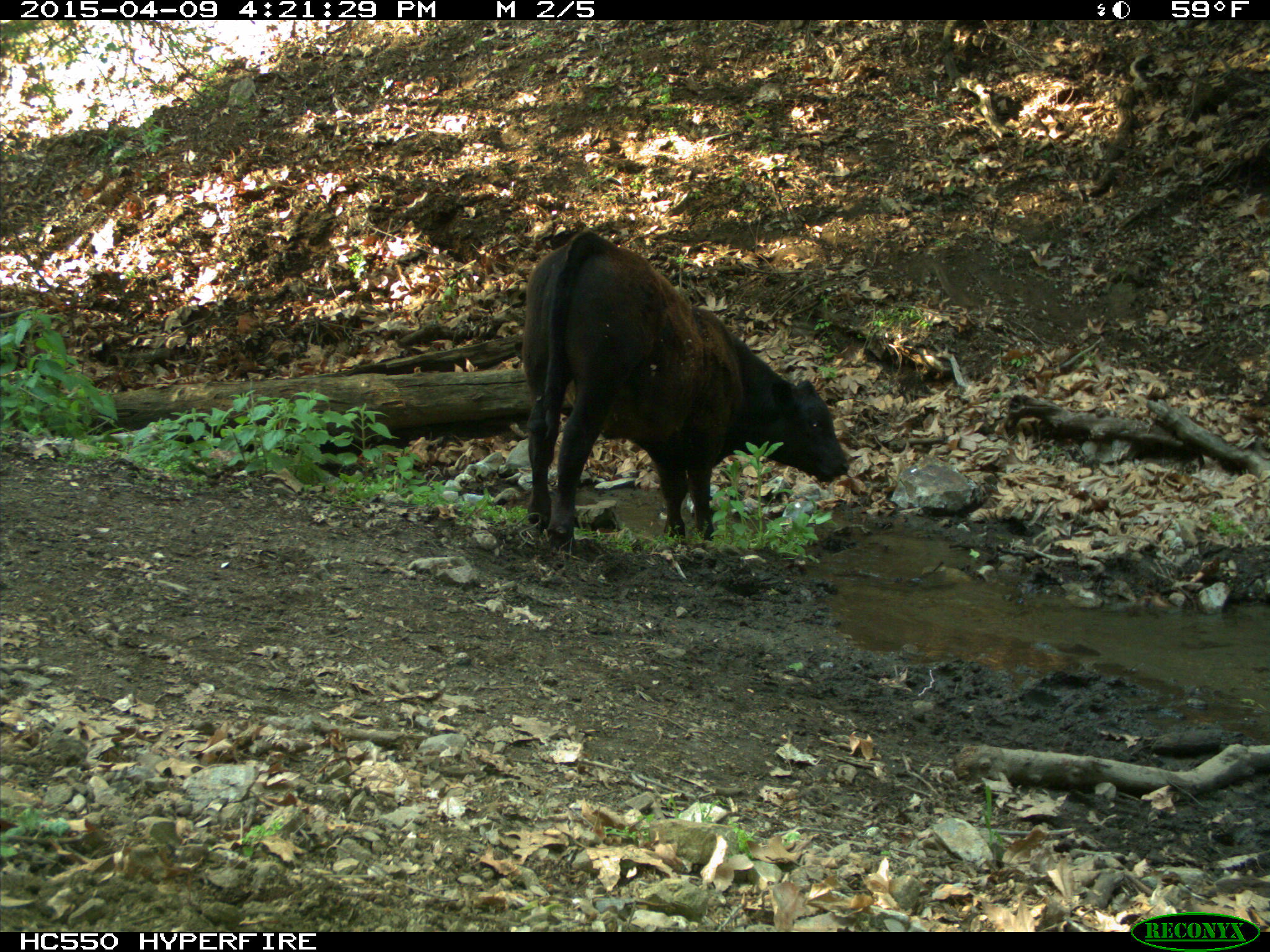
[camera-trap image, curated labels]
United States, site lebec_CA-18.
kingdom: Animalia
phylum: Chordata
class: Mammalia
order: Artiodactyla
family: Bovidae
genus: Bos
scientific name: Bos taurus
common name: domestic cow